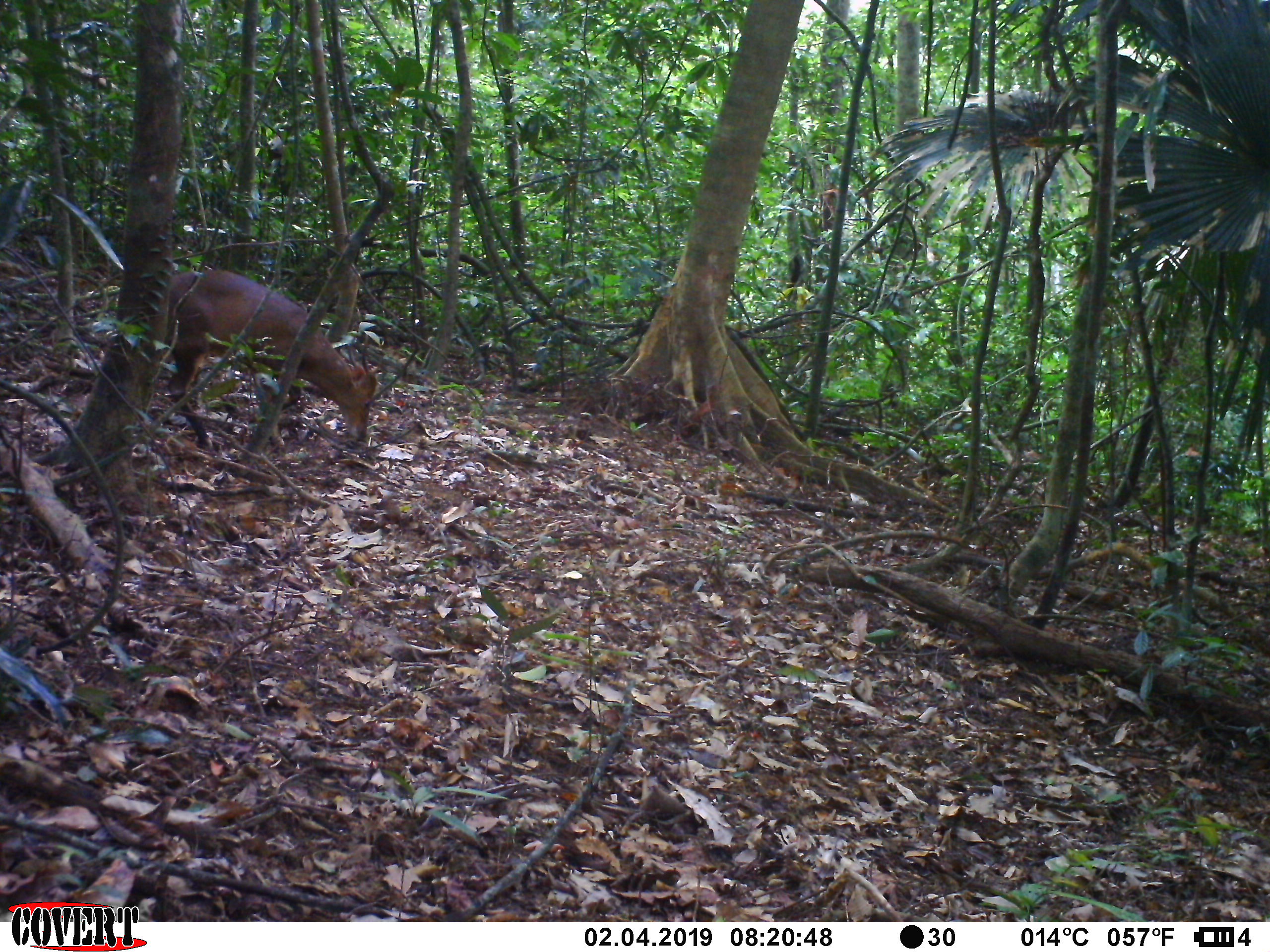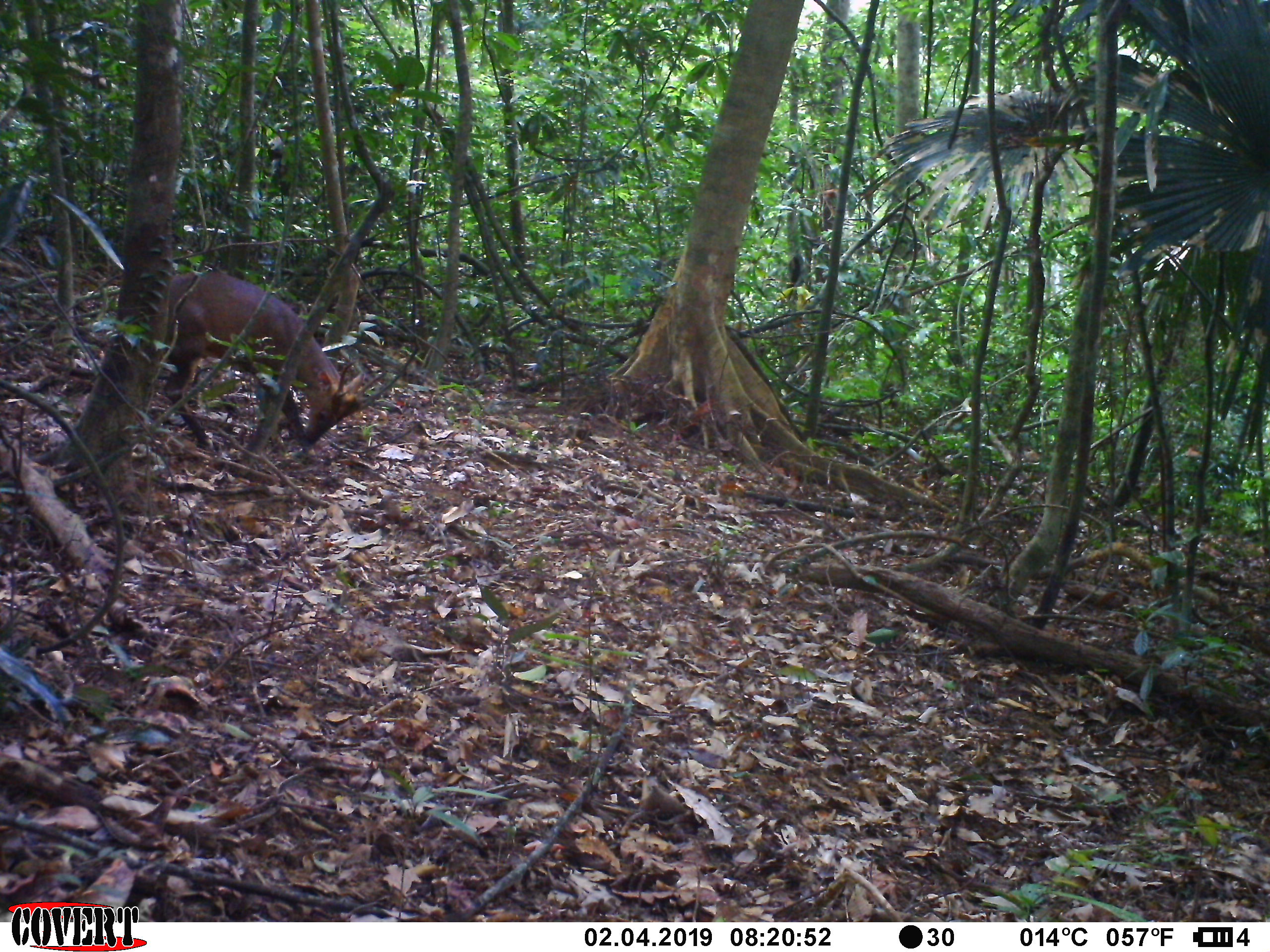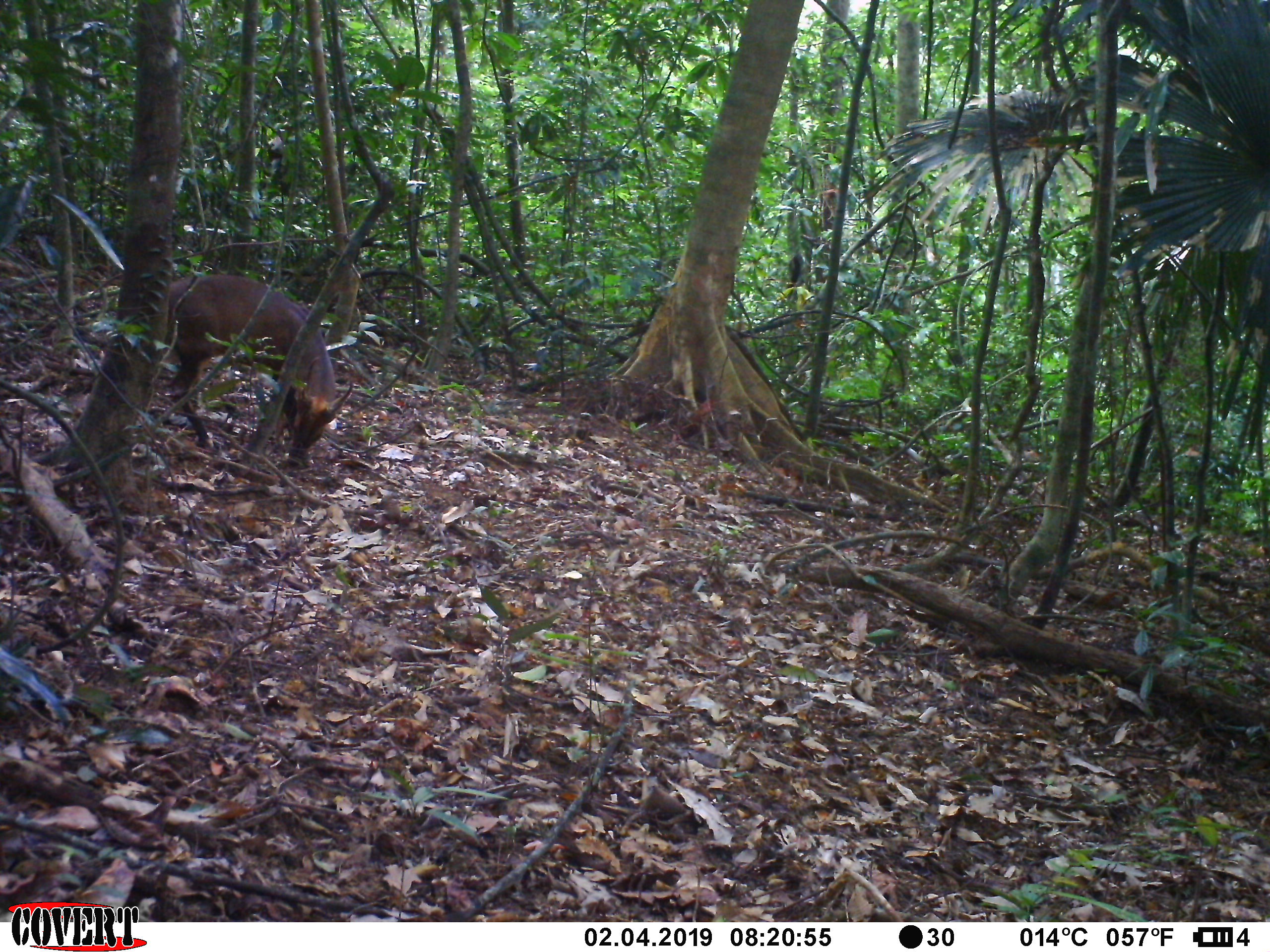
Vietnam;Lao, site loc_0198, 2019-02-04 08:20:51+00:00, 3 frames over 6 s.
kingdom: Animalia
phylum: Chordata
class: Mammalia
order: Artiodactyla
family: Cervidae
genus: Muntiacus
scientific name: Muntiacus vuquangensis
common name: large-antlered muntjac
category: large antlered muntjac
Large antlered muntjac (large-antlered muntjac) (Muntiacus vuquangensis). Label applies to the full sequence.